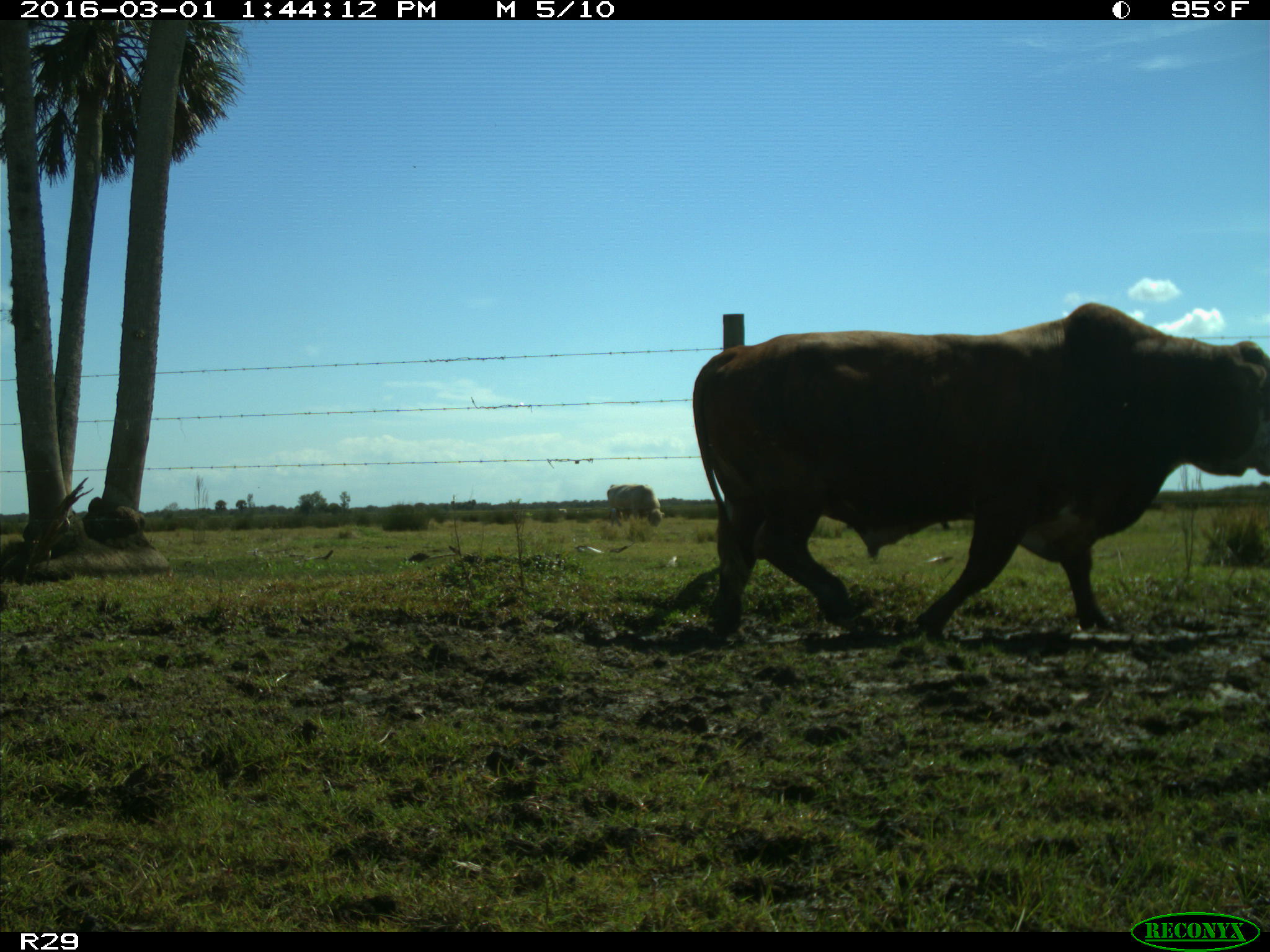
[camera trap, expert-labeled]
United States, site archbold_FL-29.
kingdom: Animalia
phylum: Chordata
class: Mammalia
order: Artiodactyla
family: Bovidae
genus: Bos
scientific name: Bos taurus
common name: domestic cow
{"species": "Bos taurus (domestic cow)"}